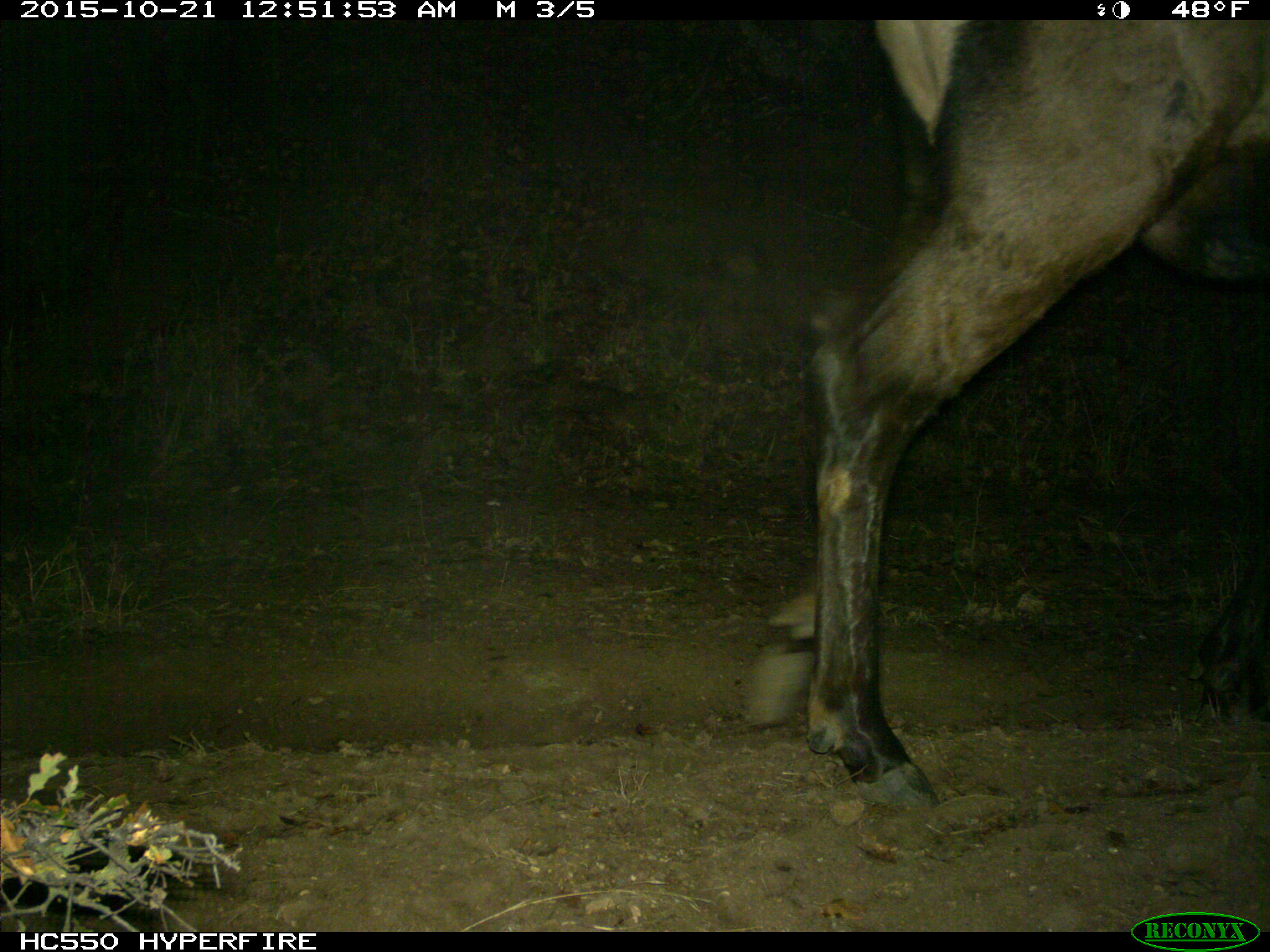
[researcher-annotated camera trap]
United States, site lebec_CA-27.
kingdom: Animalia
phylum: Chordata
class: Mammalia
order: Artiodactyla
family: Cervidae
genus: Cervus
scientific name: Cervus canadensis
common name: elk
Cervus canadensis (elk).